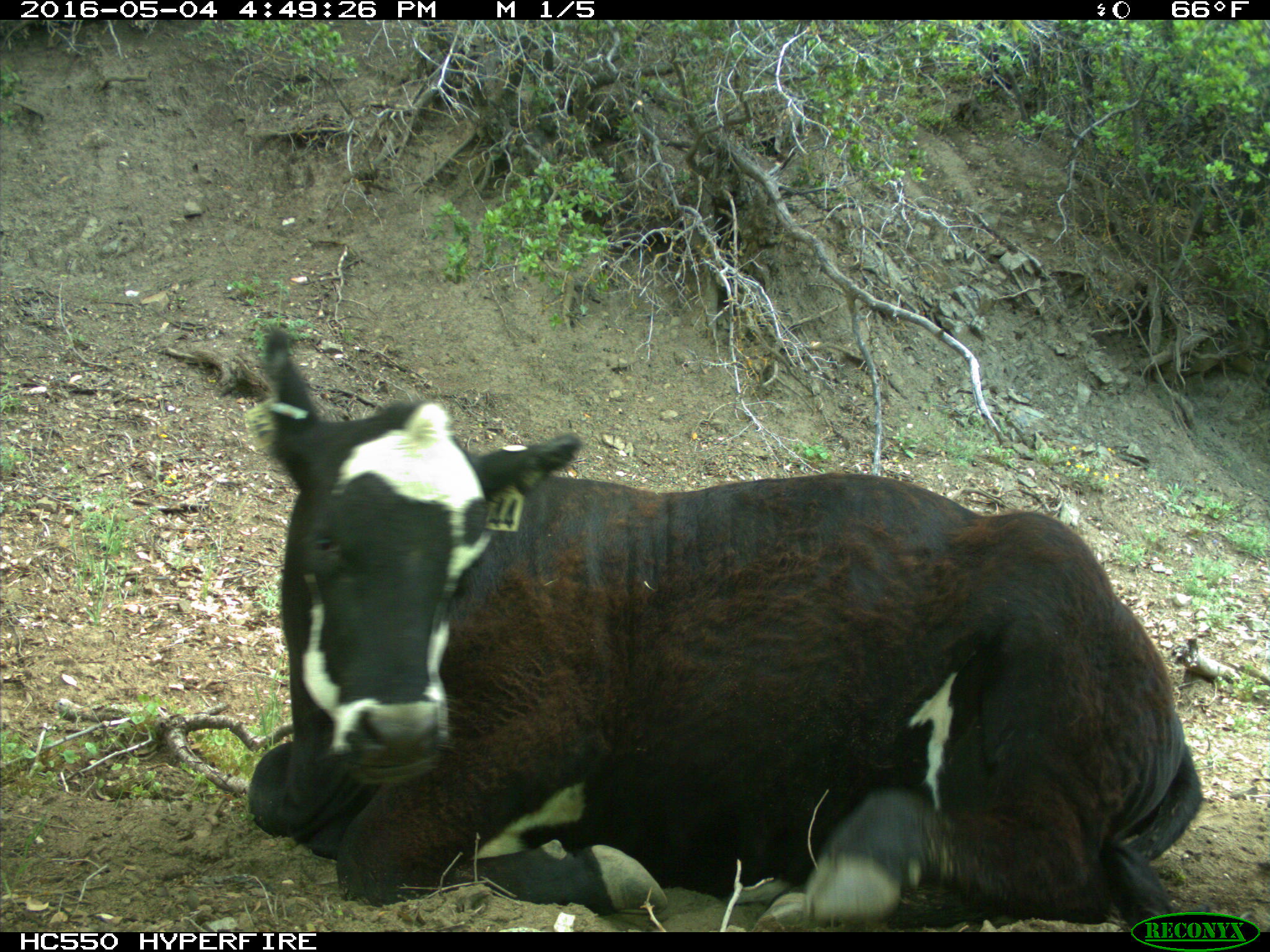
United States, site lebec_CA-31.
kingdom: Animalia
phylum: Chordata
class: Mammalia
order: Artiodactyla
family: Bovidae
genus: Bos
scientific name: Bos taurus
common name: domestic cow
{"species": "Bos taurus (domestic cow)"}